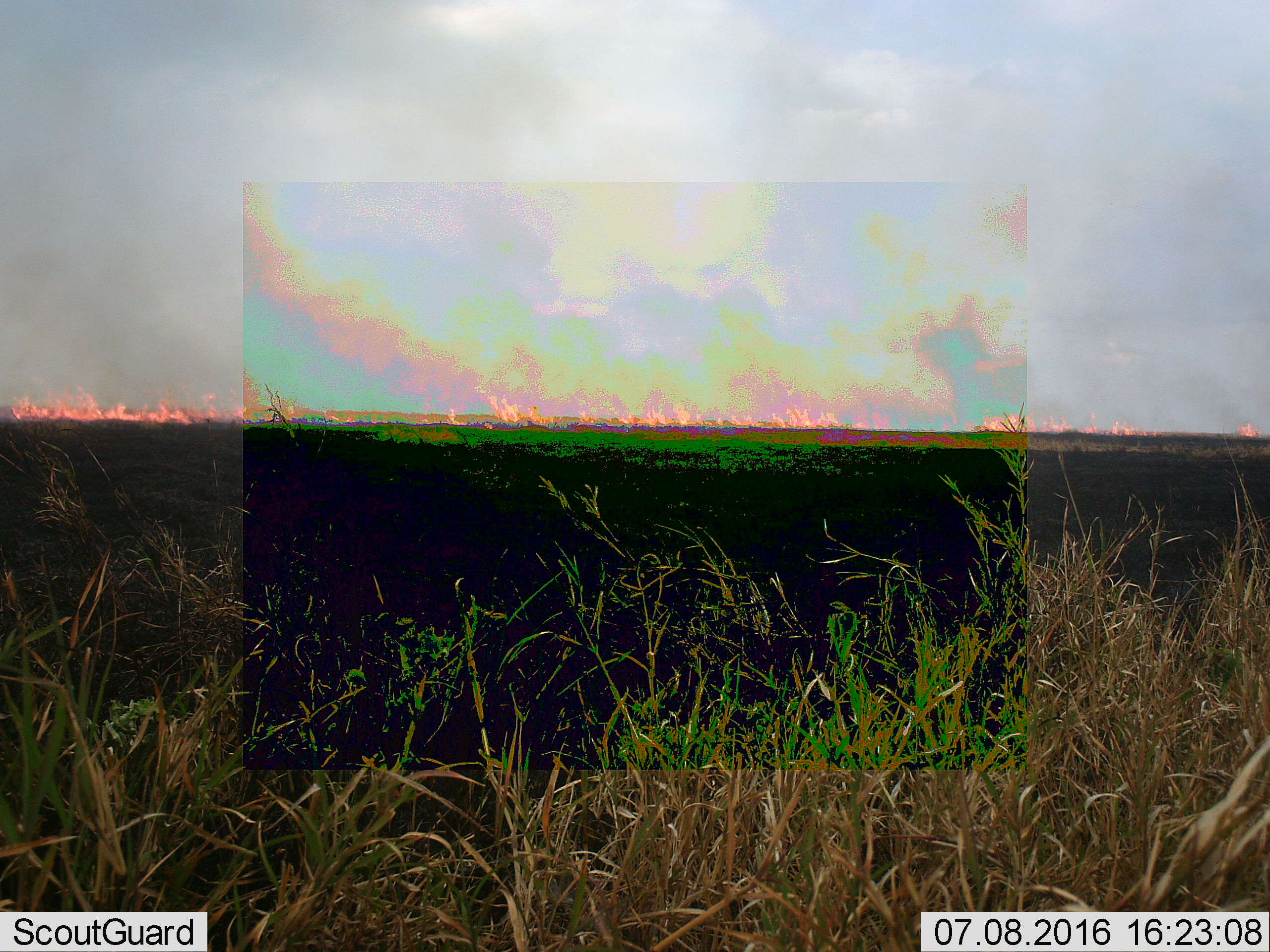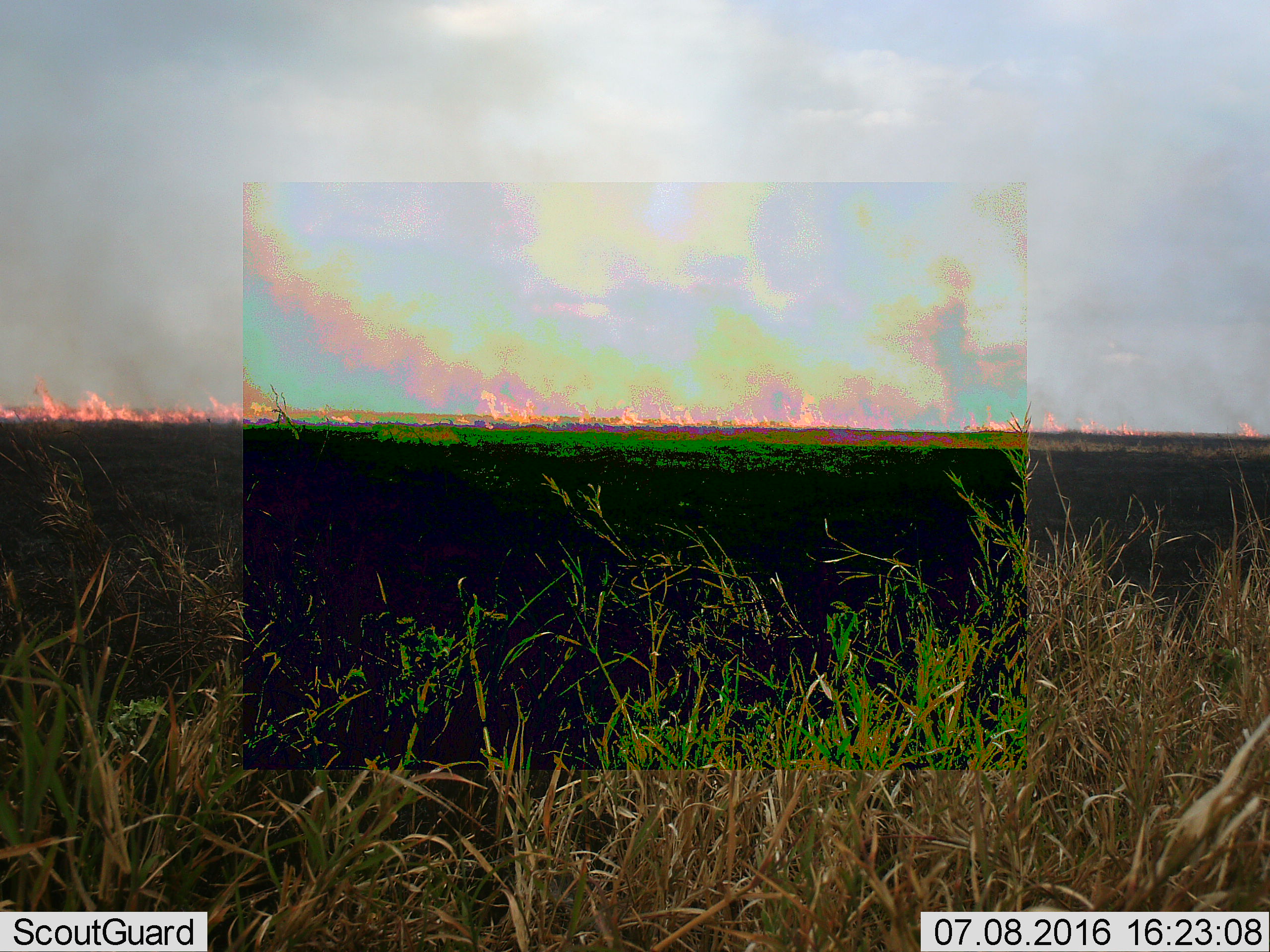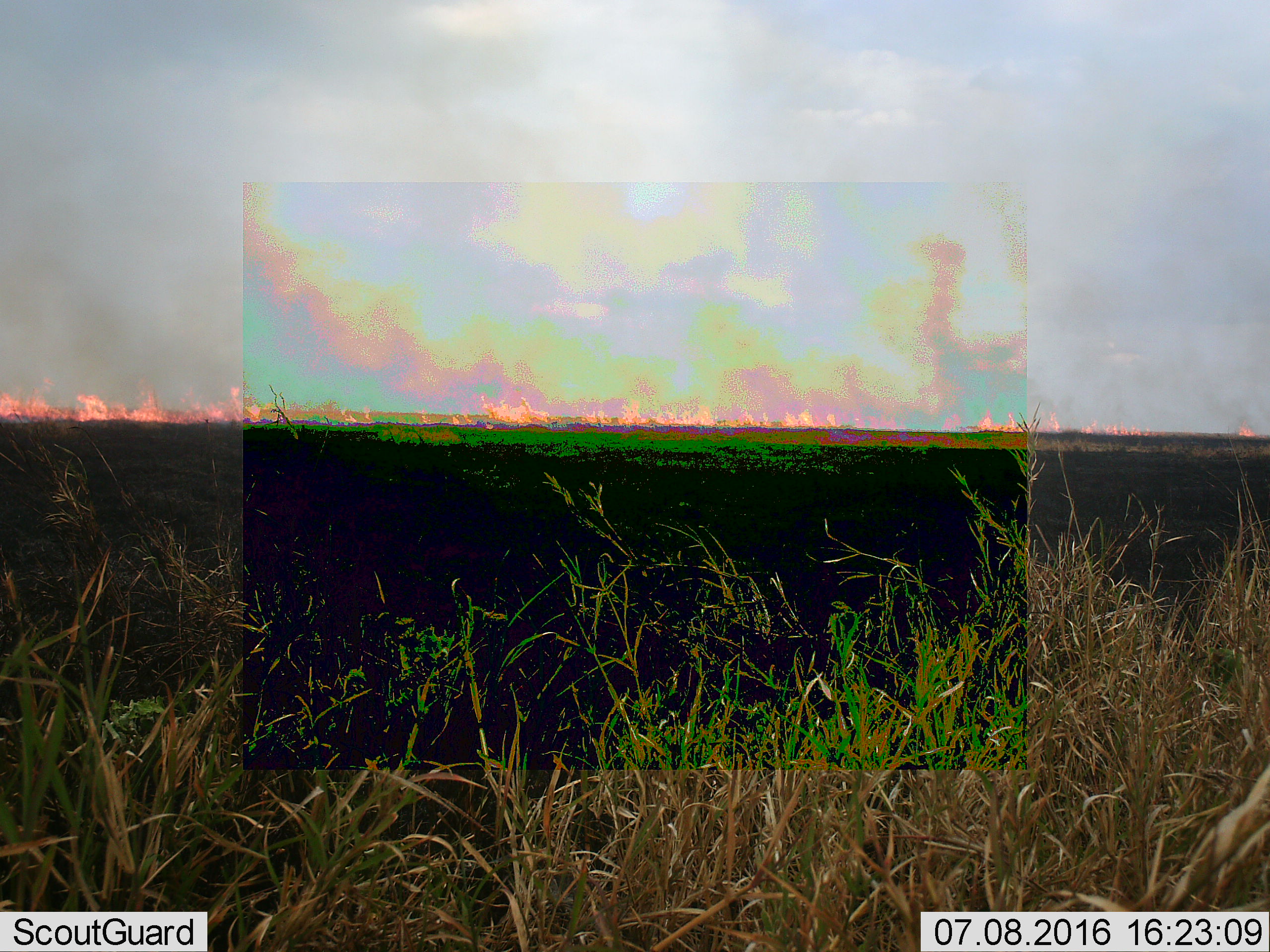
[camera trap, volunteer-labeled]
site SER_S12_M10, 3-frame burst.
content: unidentified animal